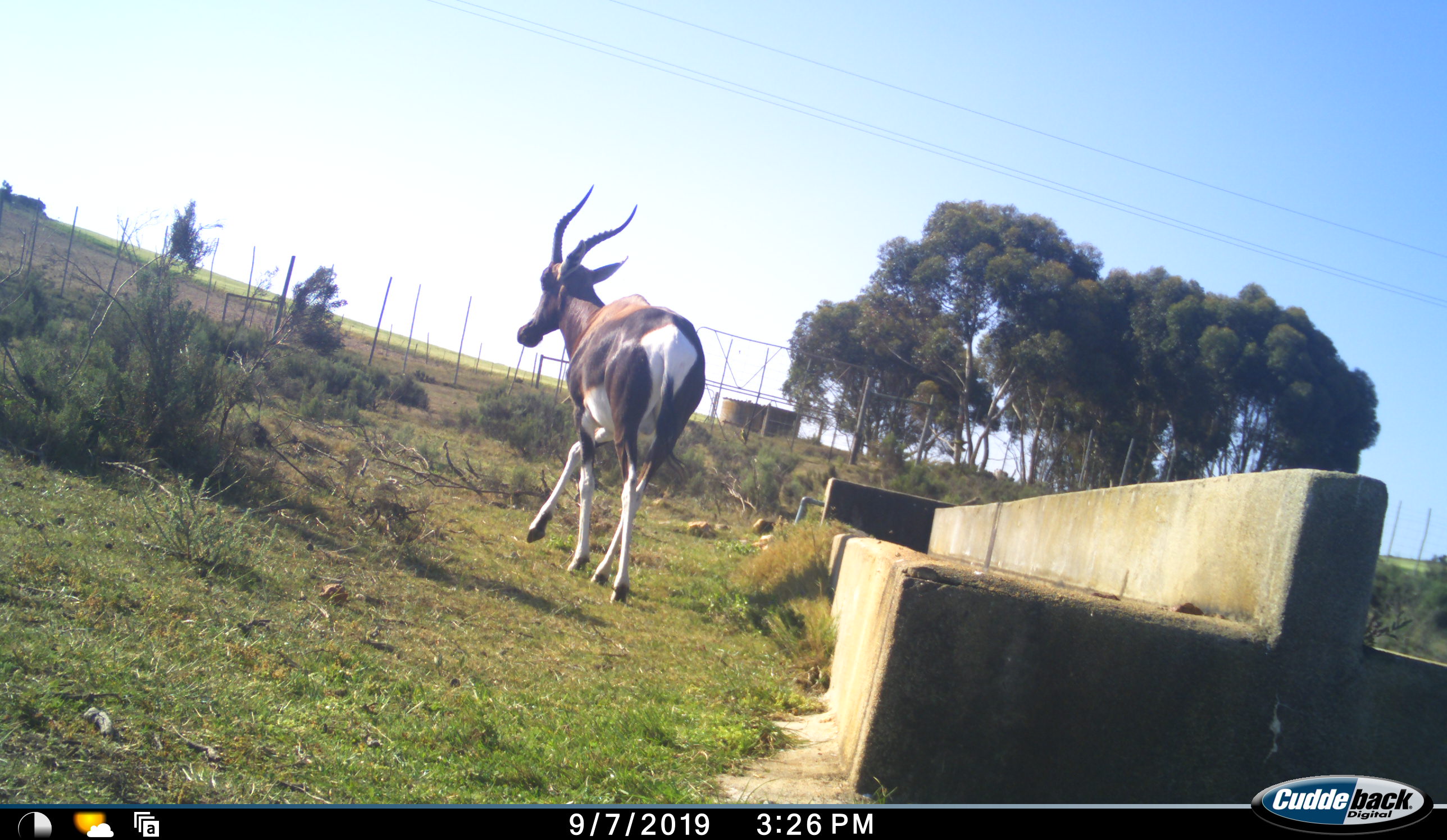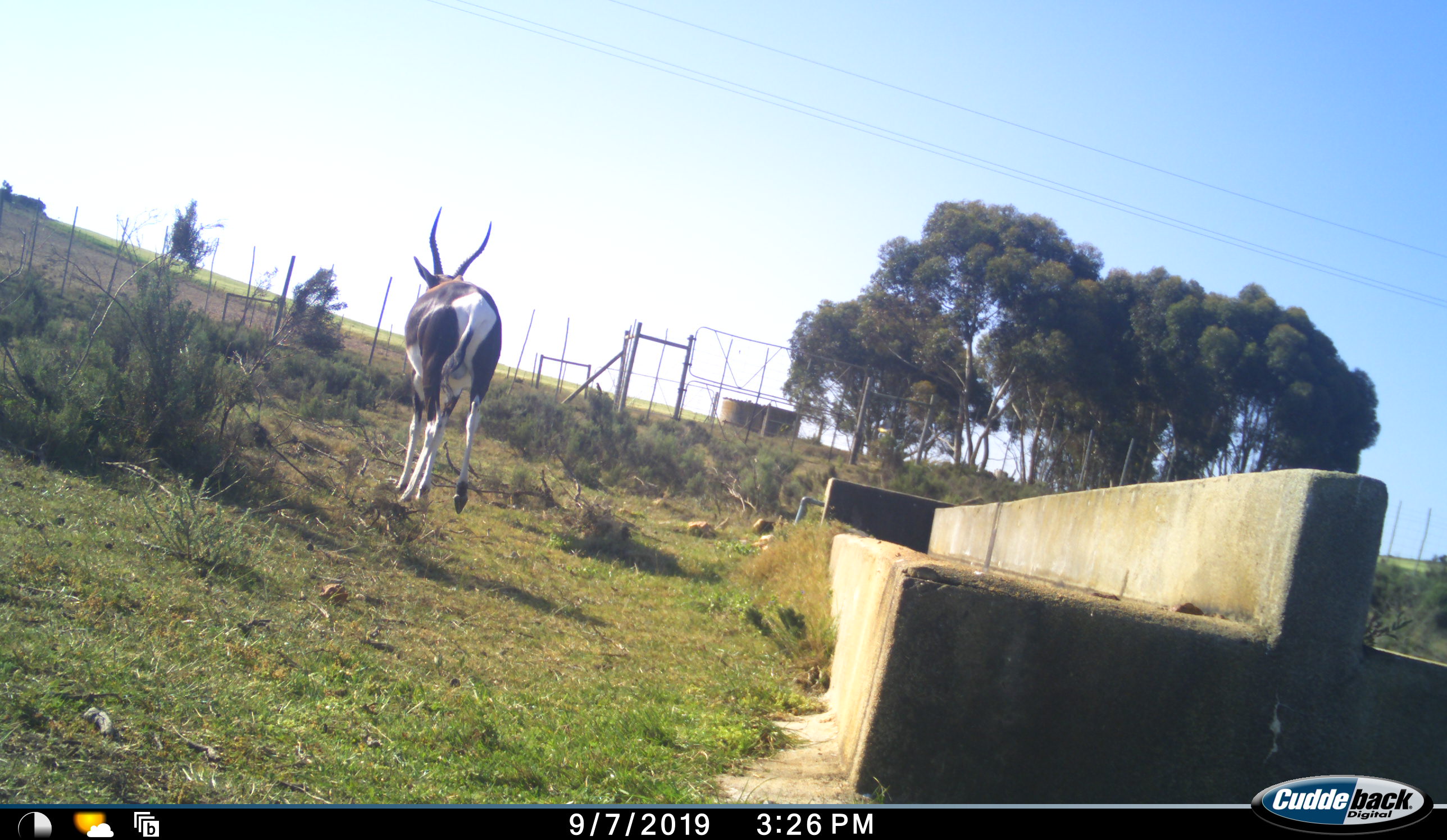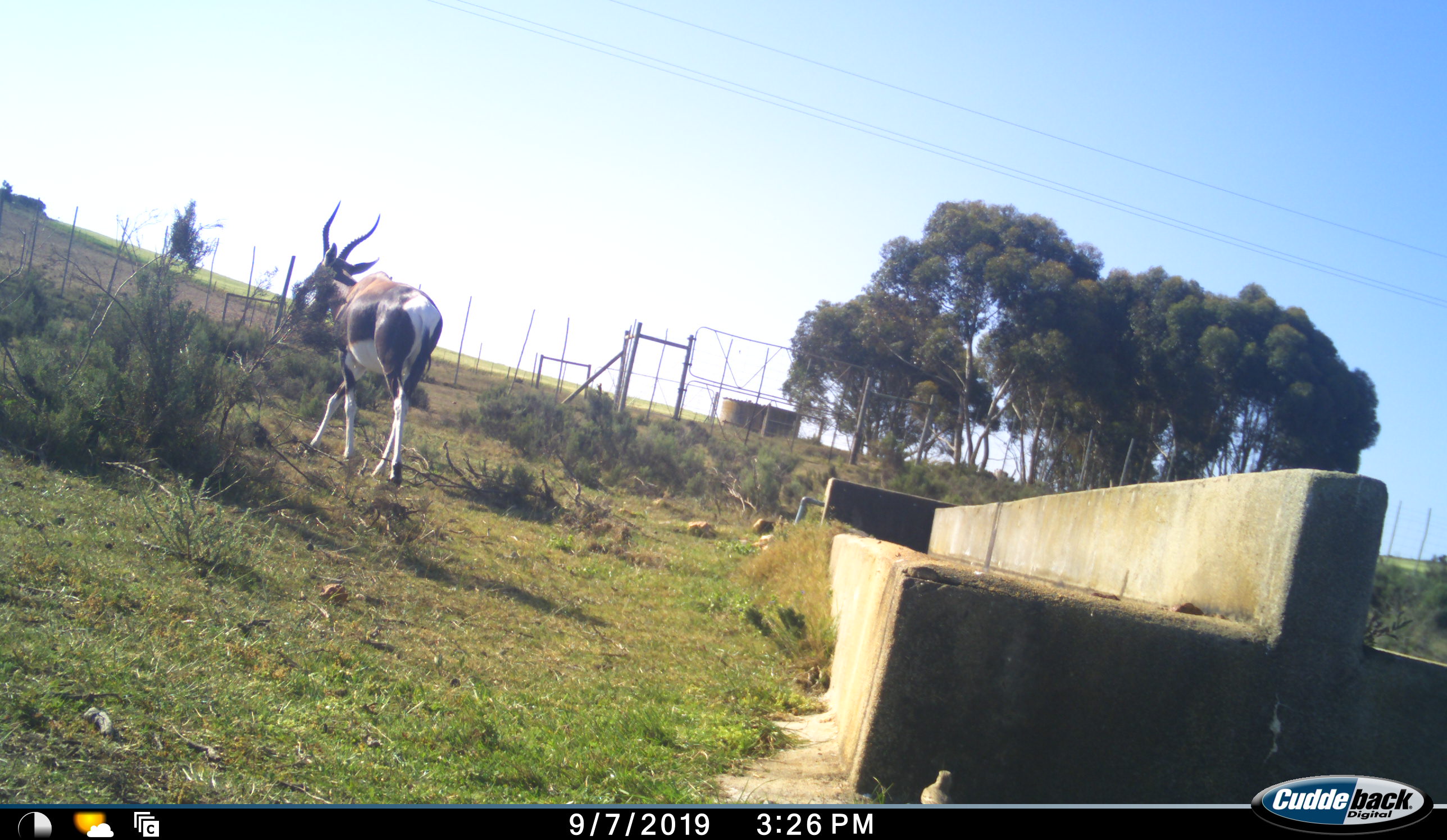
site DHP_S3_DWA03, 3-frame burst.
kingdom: Animalia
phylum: Chordata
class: Mammalia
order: Artiodactyla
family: Bovidae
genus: Damaliscus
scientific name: Damaliscus pygargus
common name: bontebok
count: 1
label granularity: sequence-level